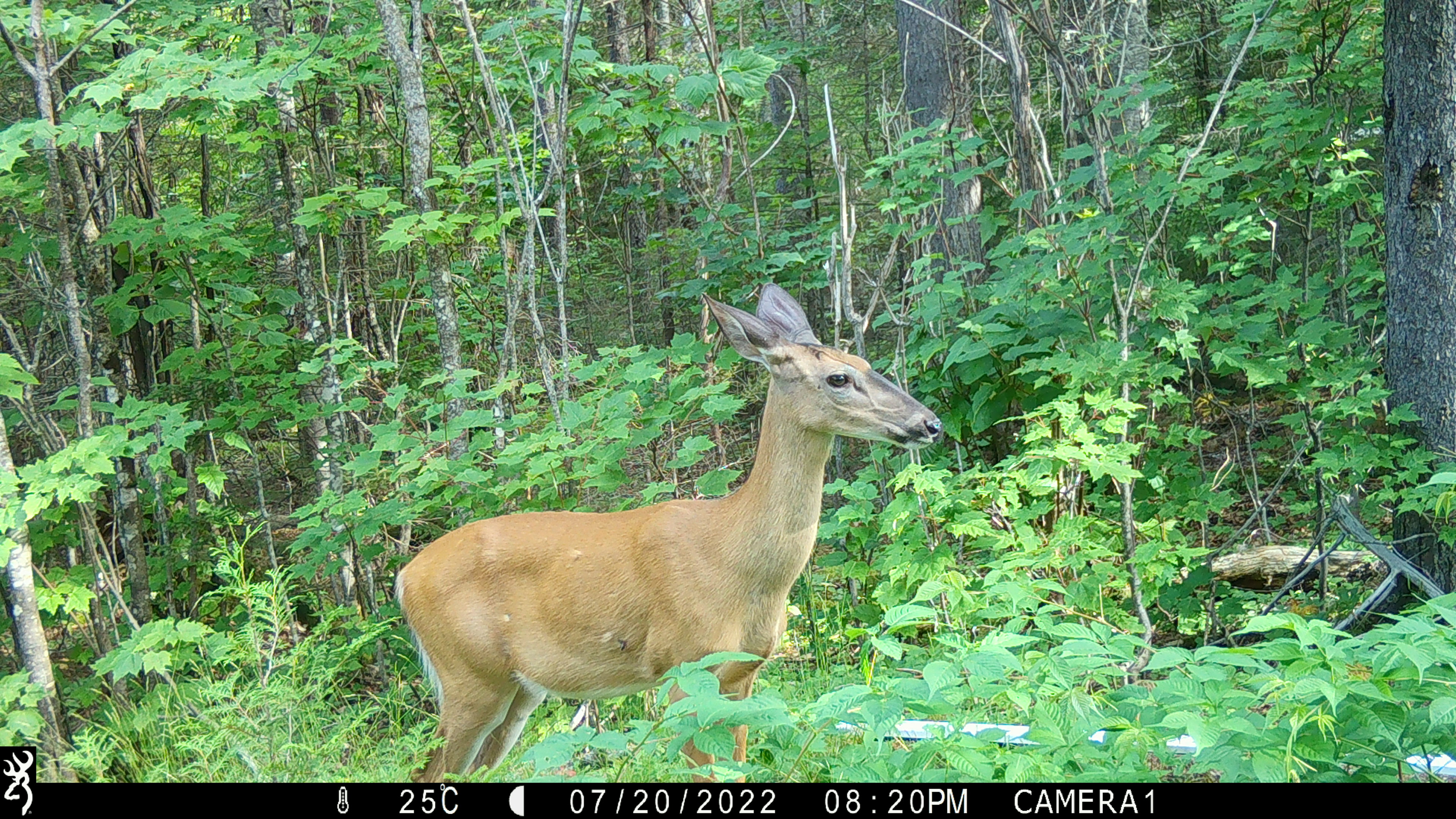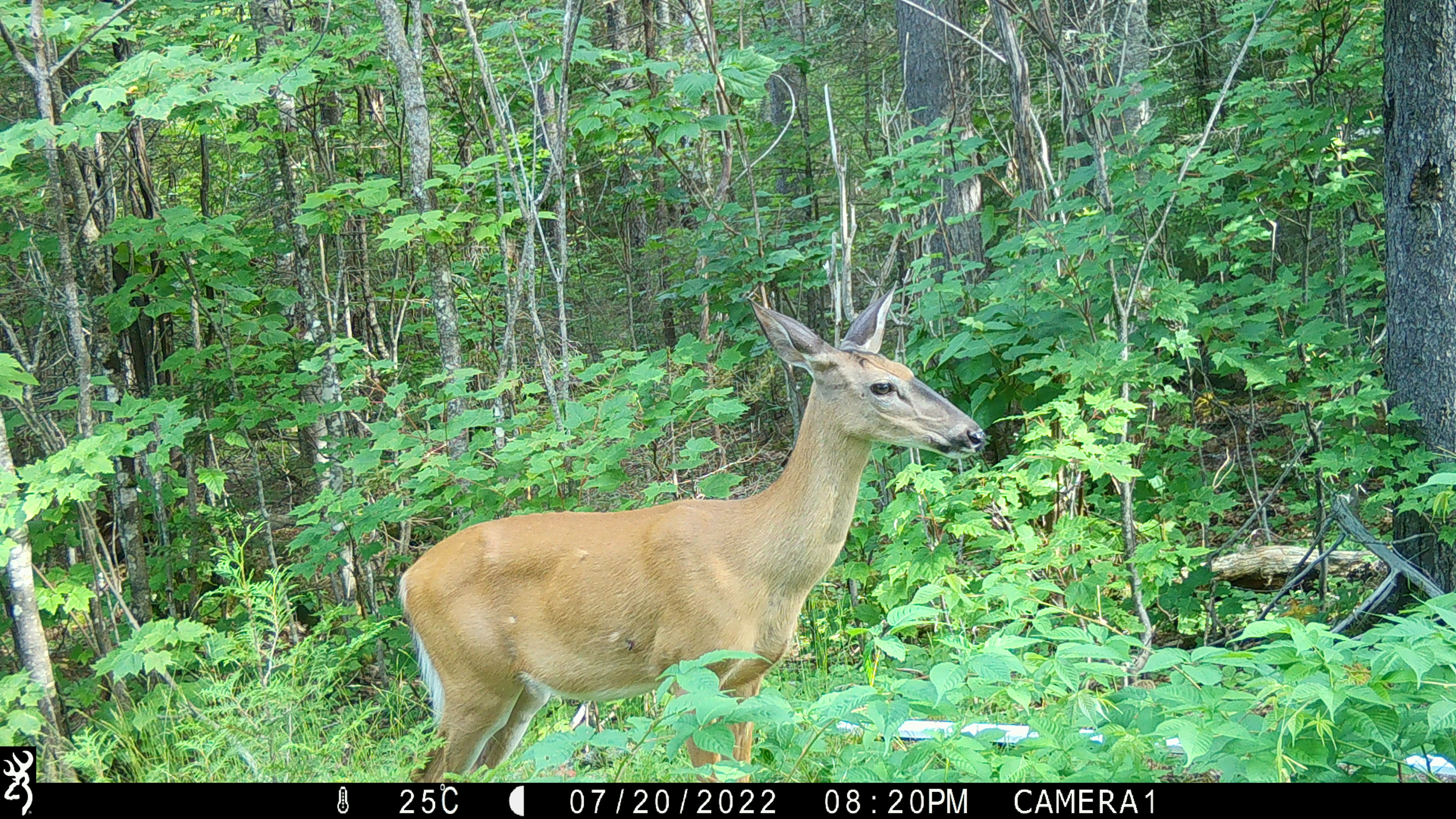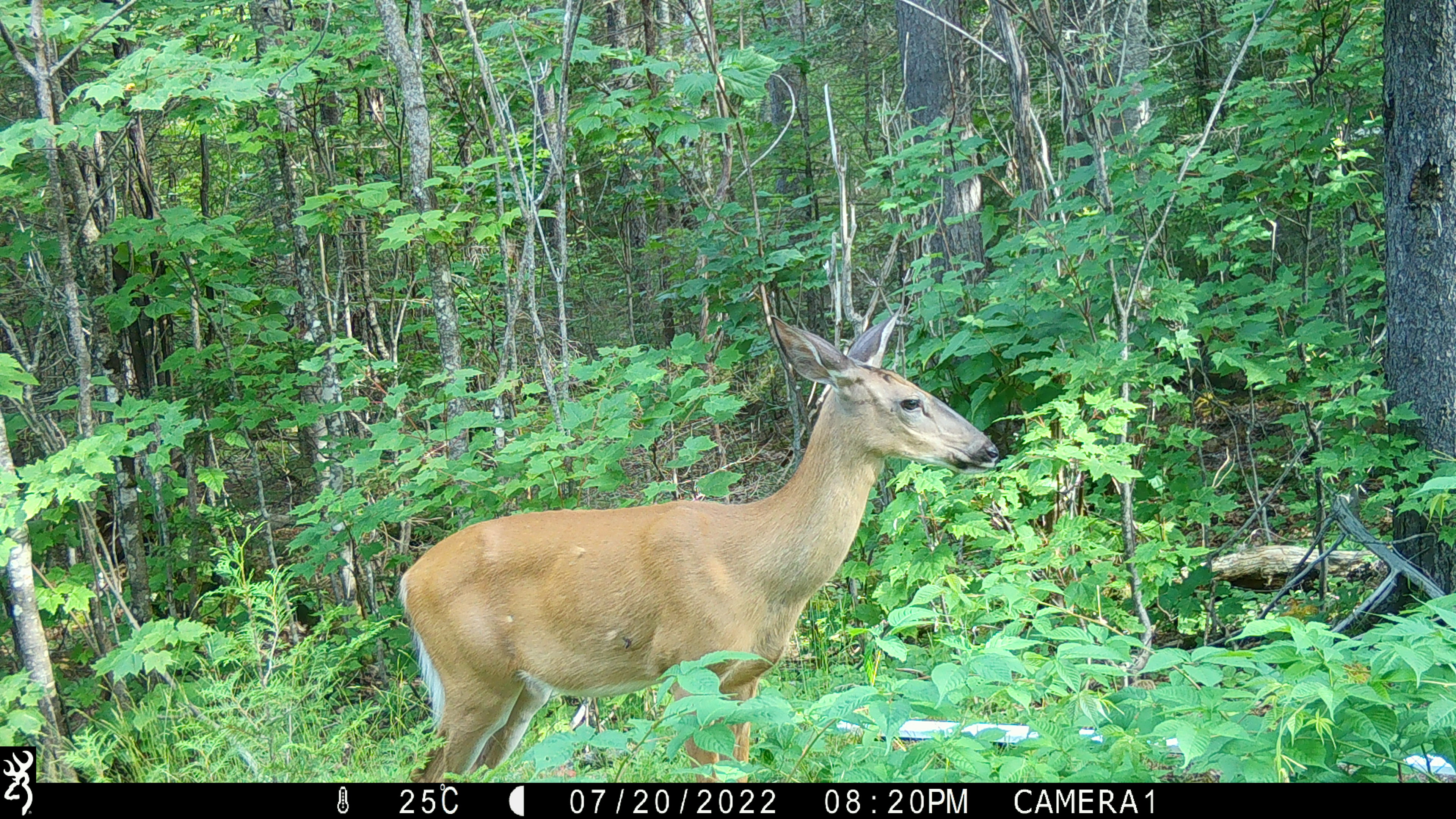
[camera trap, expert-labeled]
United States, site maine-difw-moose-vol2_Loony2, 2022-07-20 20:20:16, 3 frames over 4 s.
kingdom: Animalia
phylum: Chordata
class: Mammalia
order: Artiodactyla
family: Cervidae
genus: Odocoileus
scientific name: Odocoileus virginianus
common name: white-tailed deer